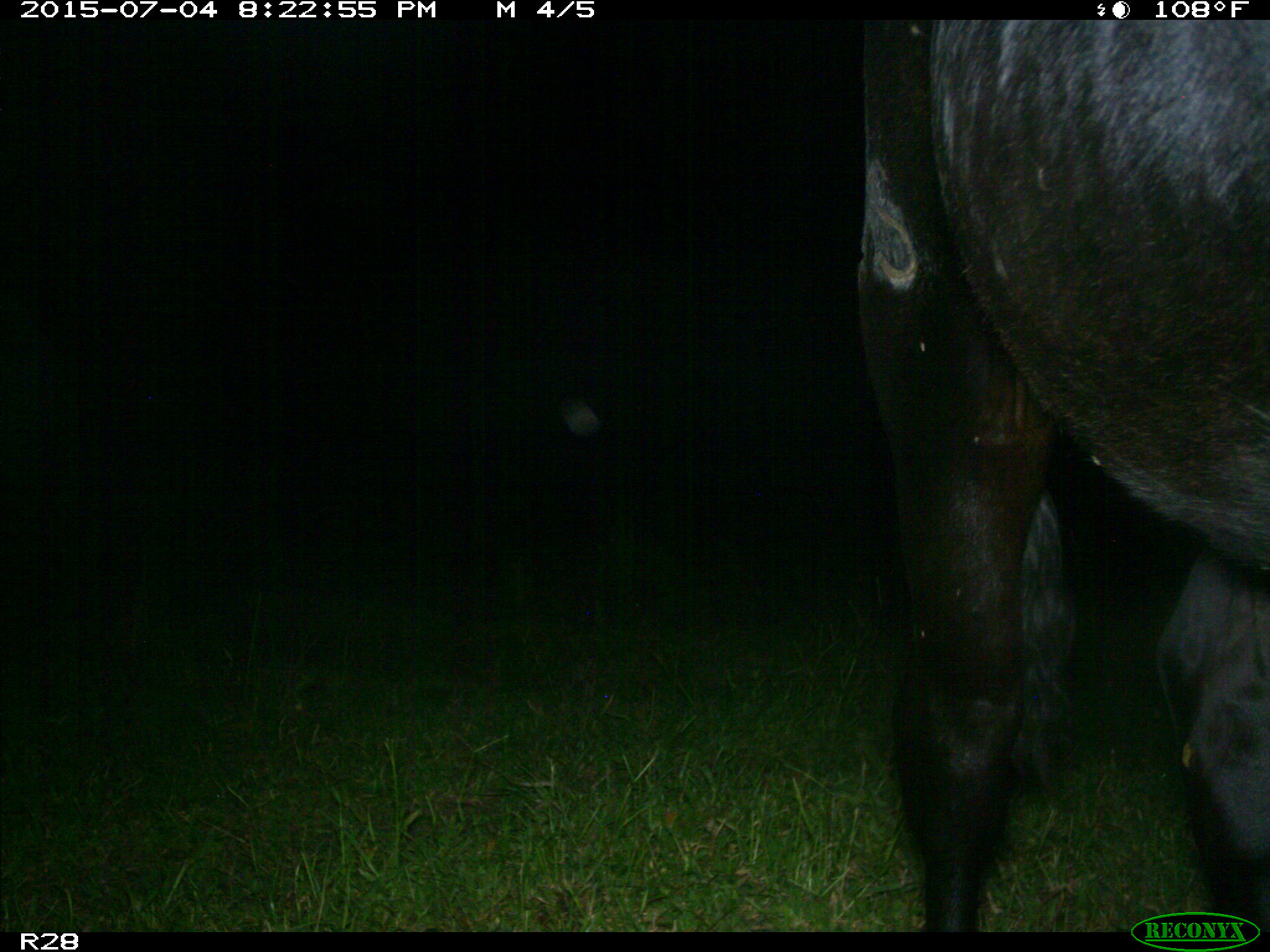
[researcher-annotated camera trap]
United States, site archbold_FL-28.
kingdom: Animalia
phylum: Chordata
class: Mammalia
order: Artiodactyla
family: Bovidae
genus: Bos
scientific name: Bos taurus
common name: domestic cow